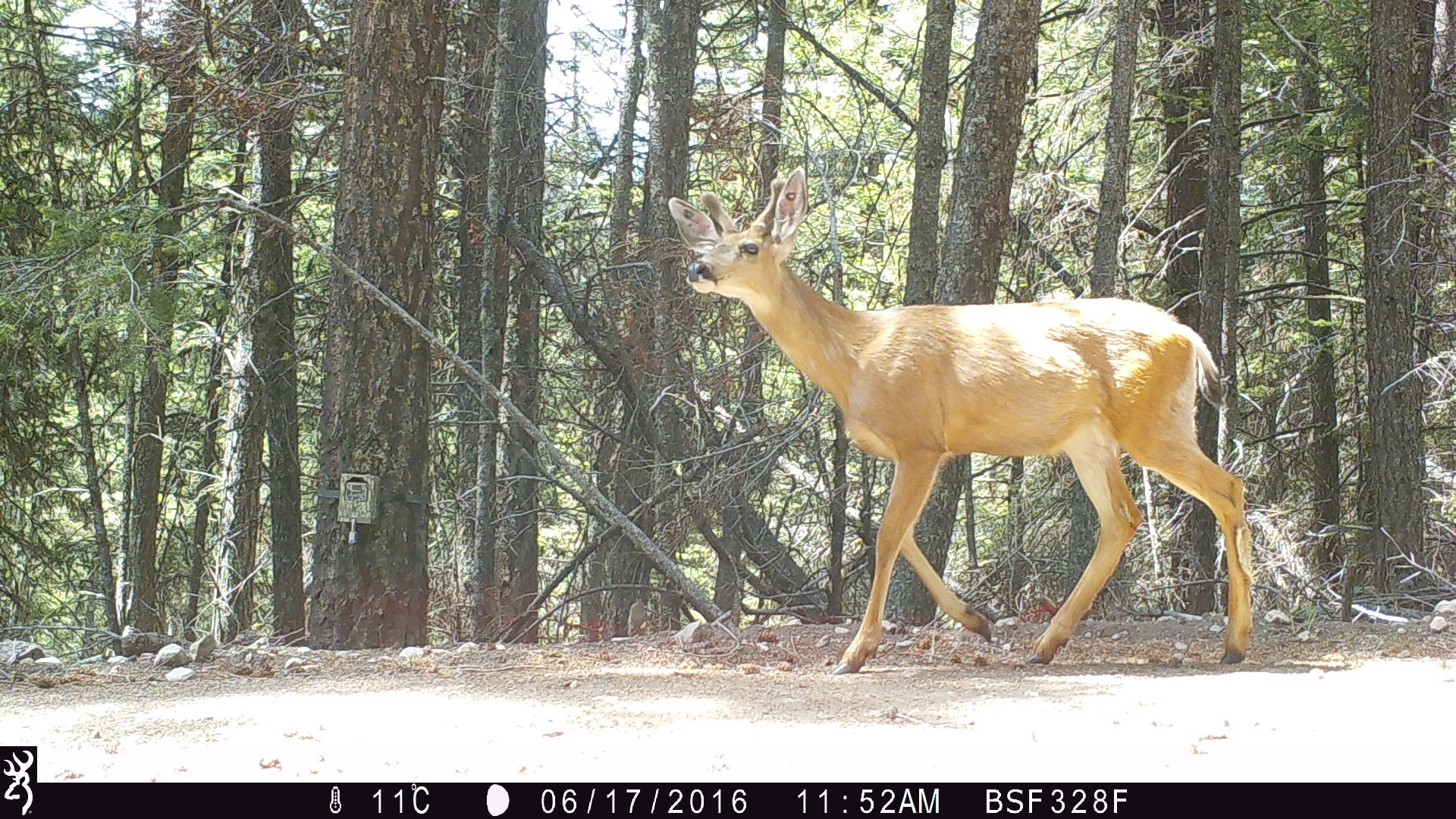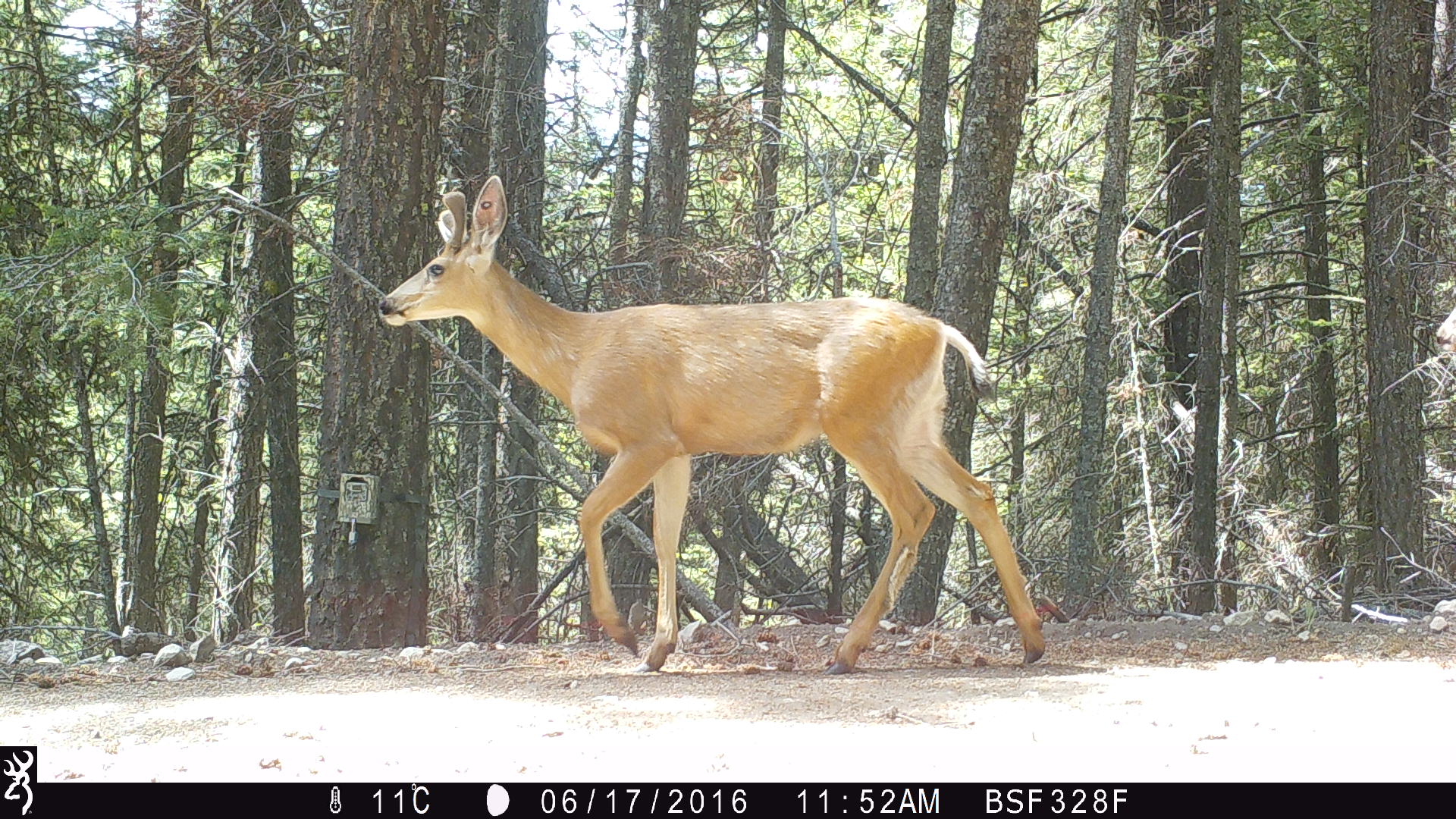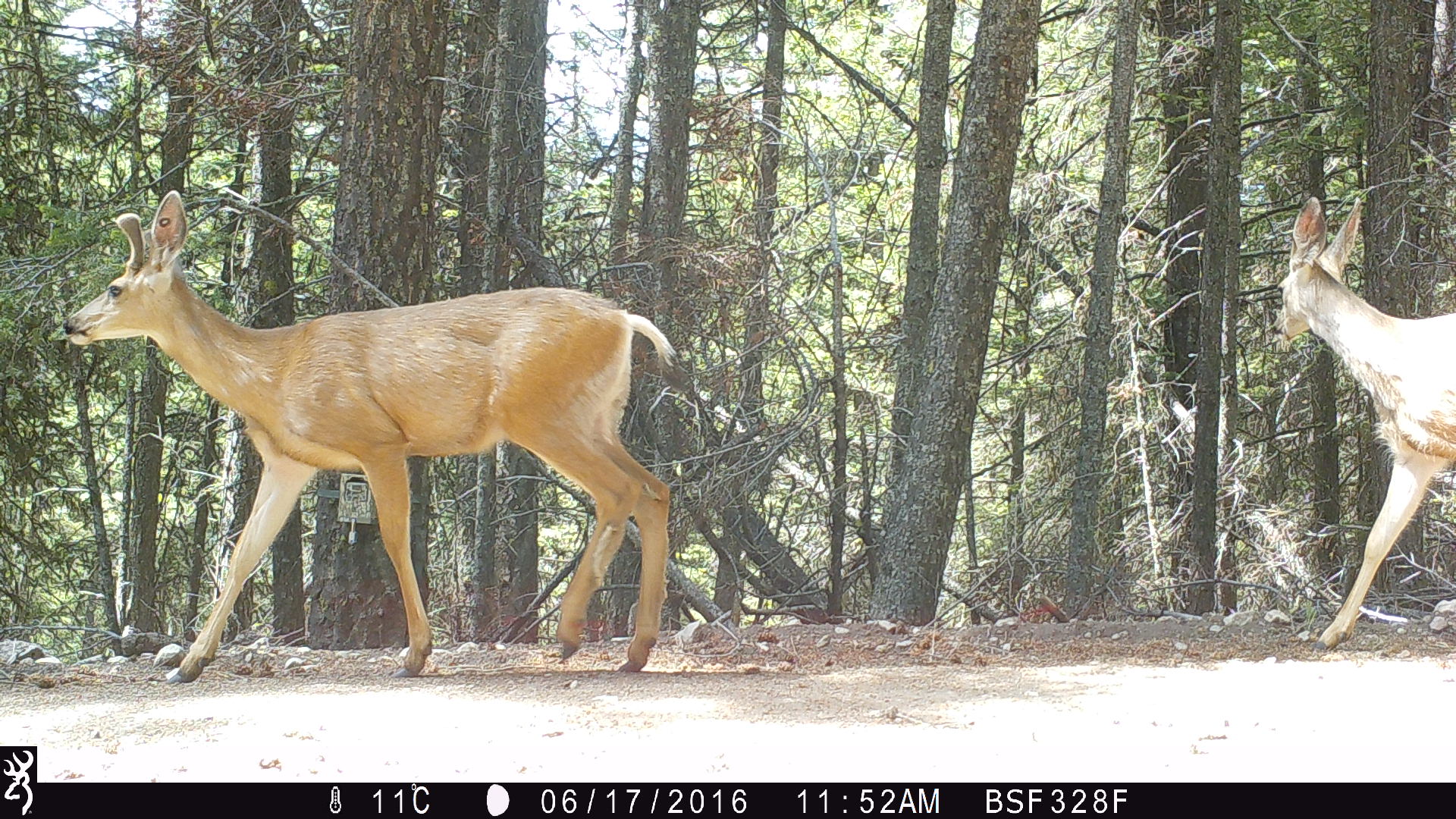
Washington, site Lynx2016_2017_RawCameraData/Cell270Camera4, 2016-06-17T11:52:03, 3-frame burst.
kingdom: Animalia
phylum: Chordata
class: Mammalia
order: Artiodactyla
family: Cervidae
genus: Odocoileus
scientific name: Odocoileus hemionus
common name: mule deer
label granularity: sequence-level